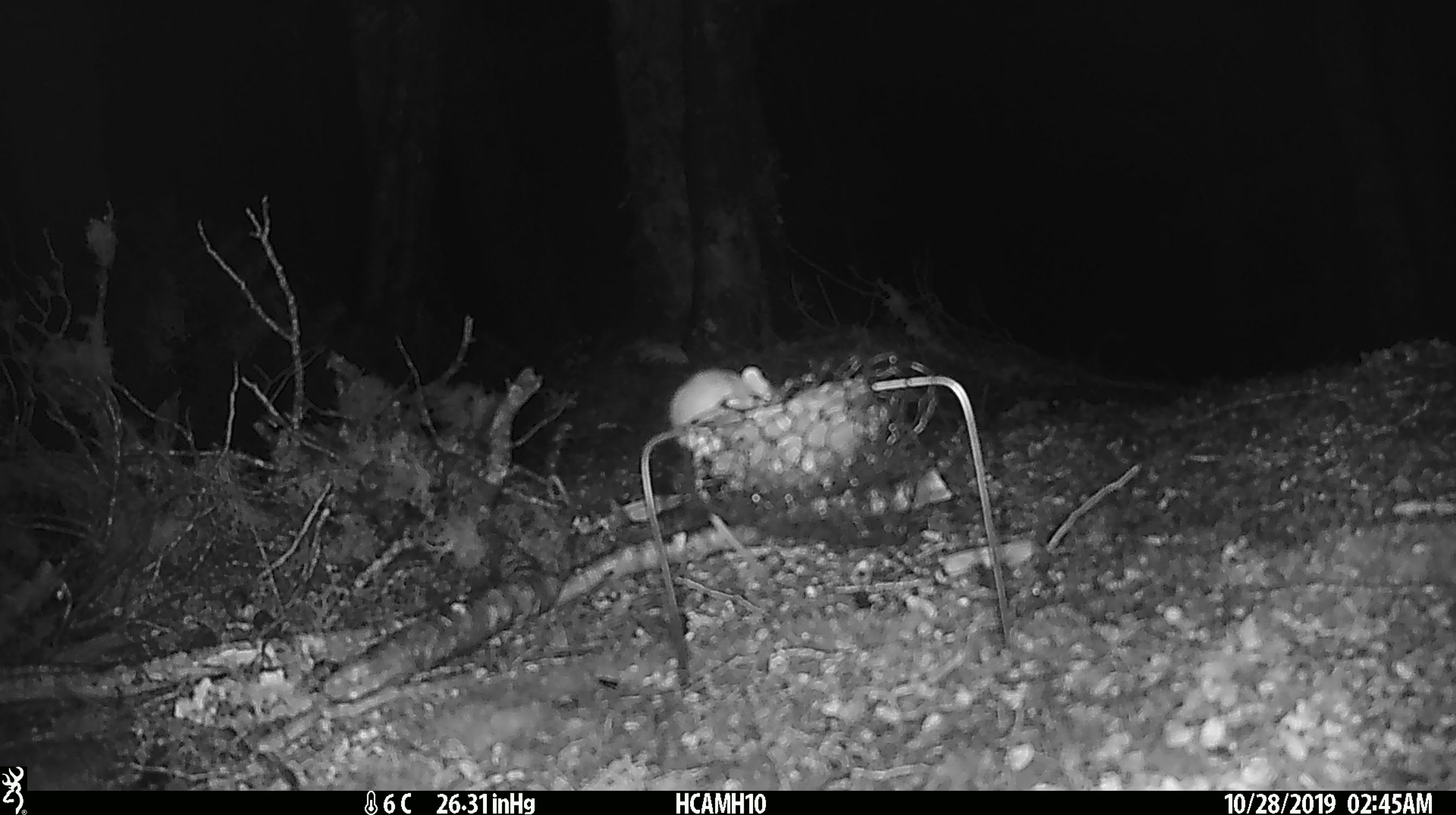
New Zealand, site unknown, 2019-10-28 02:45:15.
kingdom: Animalia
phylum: Chordata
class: Mammalia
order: Rodentia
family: Muridae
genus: Mus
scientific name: Mus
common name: mouse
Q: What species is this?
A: Mouse (Mus).